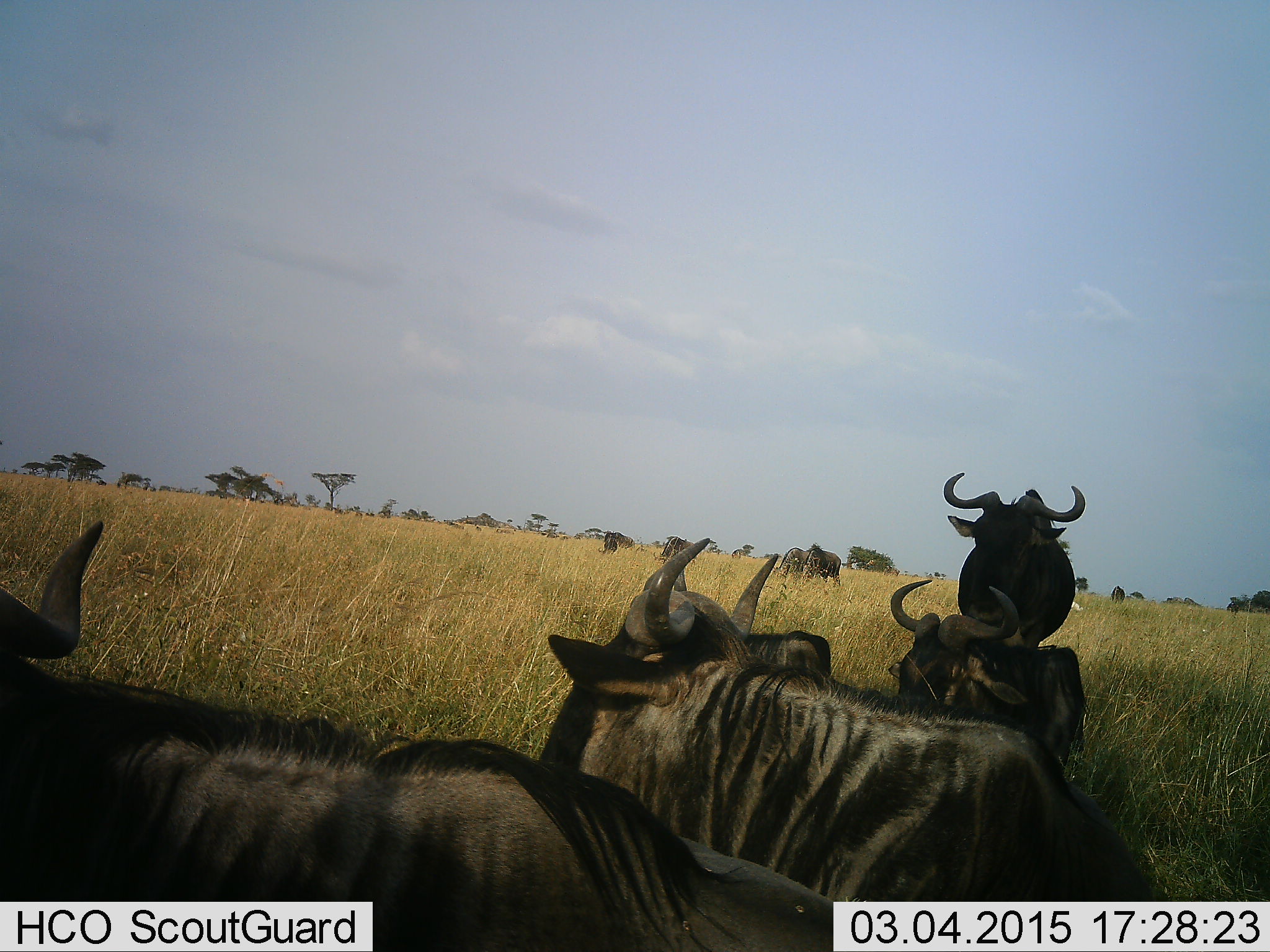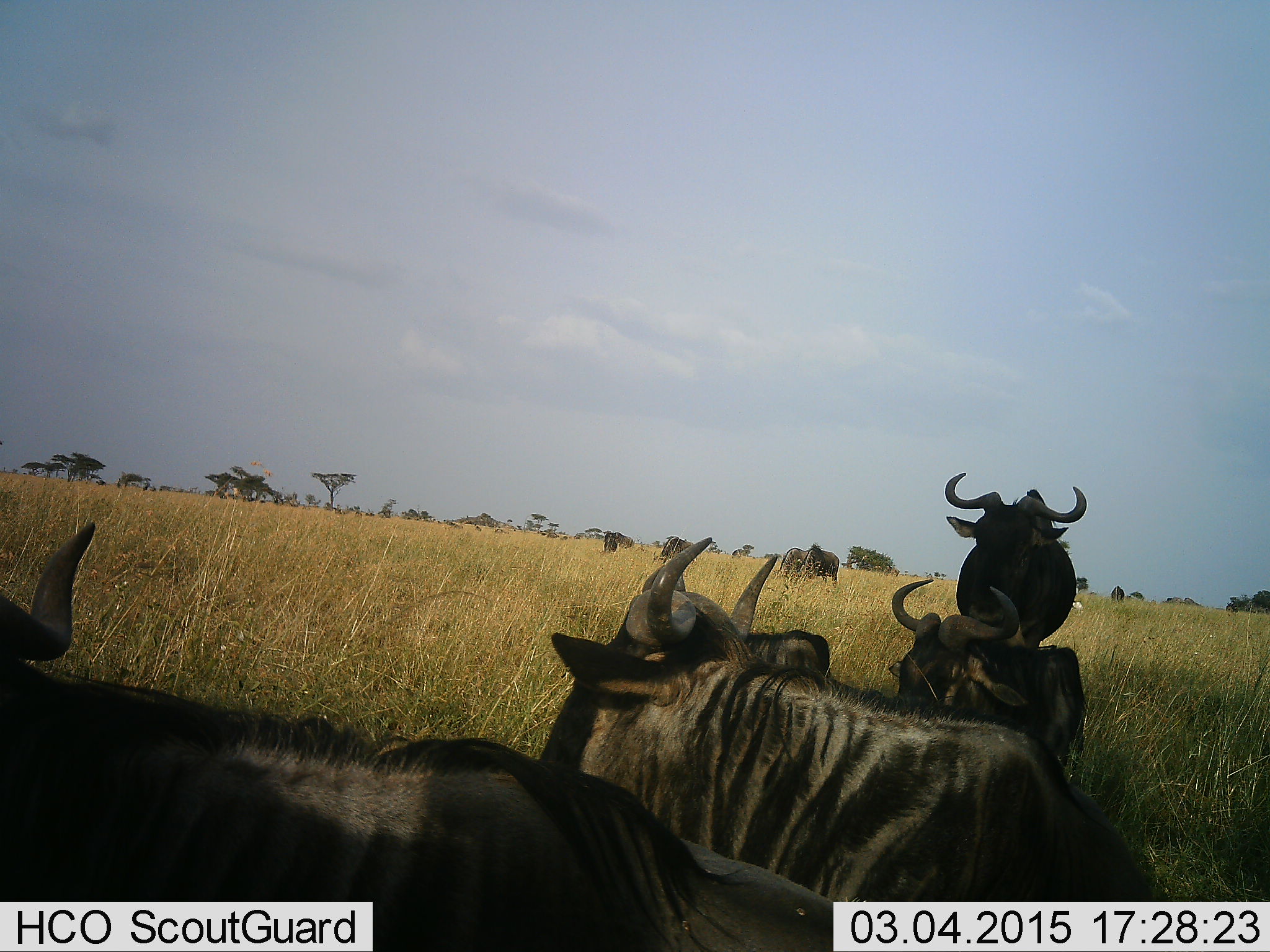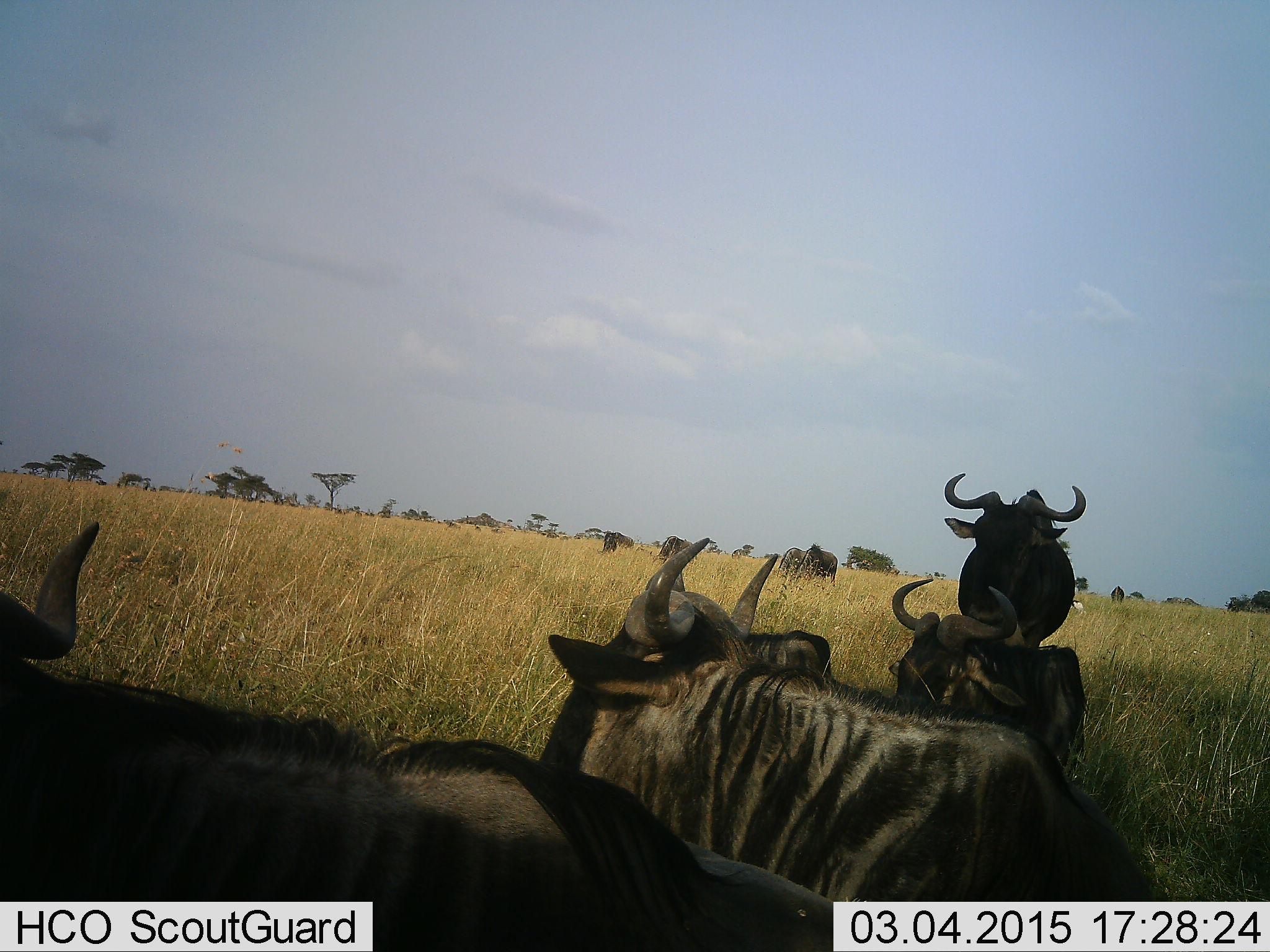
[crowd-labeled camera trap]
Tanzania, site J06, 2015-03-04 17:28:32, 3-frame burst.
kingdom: Animalia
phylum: Chordata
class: Mammalia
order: Artiodactyla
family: Bovidae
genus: Connochaetes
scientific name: Connochaetes taurinus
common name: blue wildebeest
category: wildebeest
Wildebeest (blue wildebeest) (Connochaetes taurinus), count 9. Behavior (volunteer vote fractions): standing 80%, resting 100%, moving 0%, interacting 0%. Young present (vote fraction): 0%. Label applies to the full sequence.